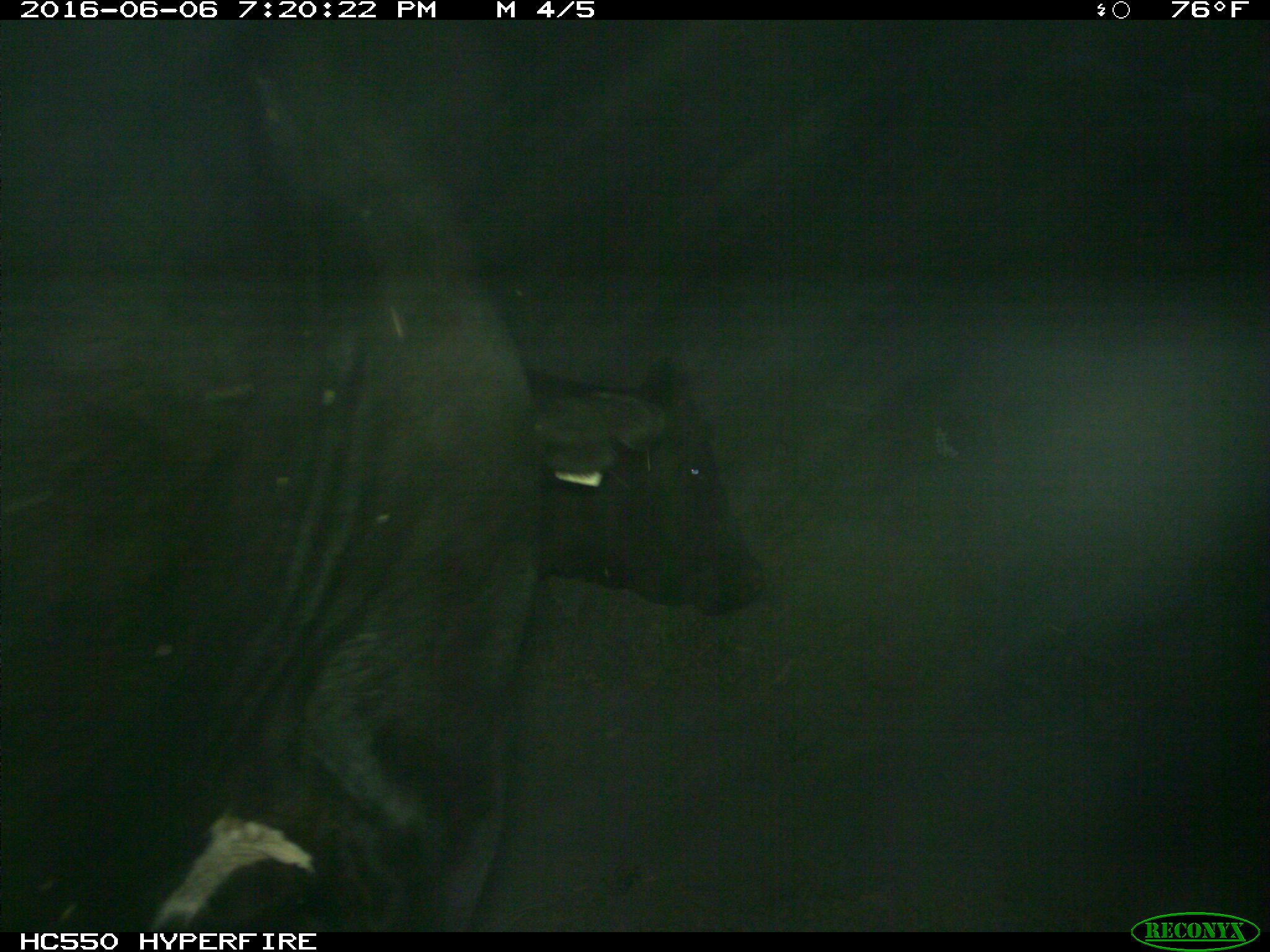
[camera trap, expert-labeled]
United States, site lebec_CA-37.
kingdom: Animalia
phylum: Chordata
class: Mammalia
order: Artiodactyla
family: Bovidae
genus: Bos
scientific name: Bos taurus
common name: domestic cow